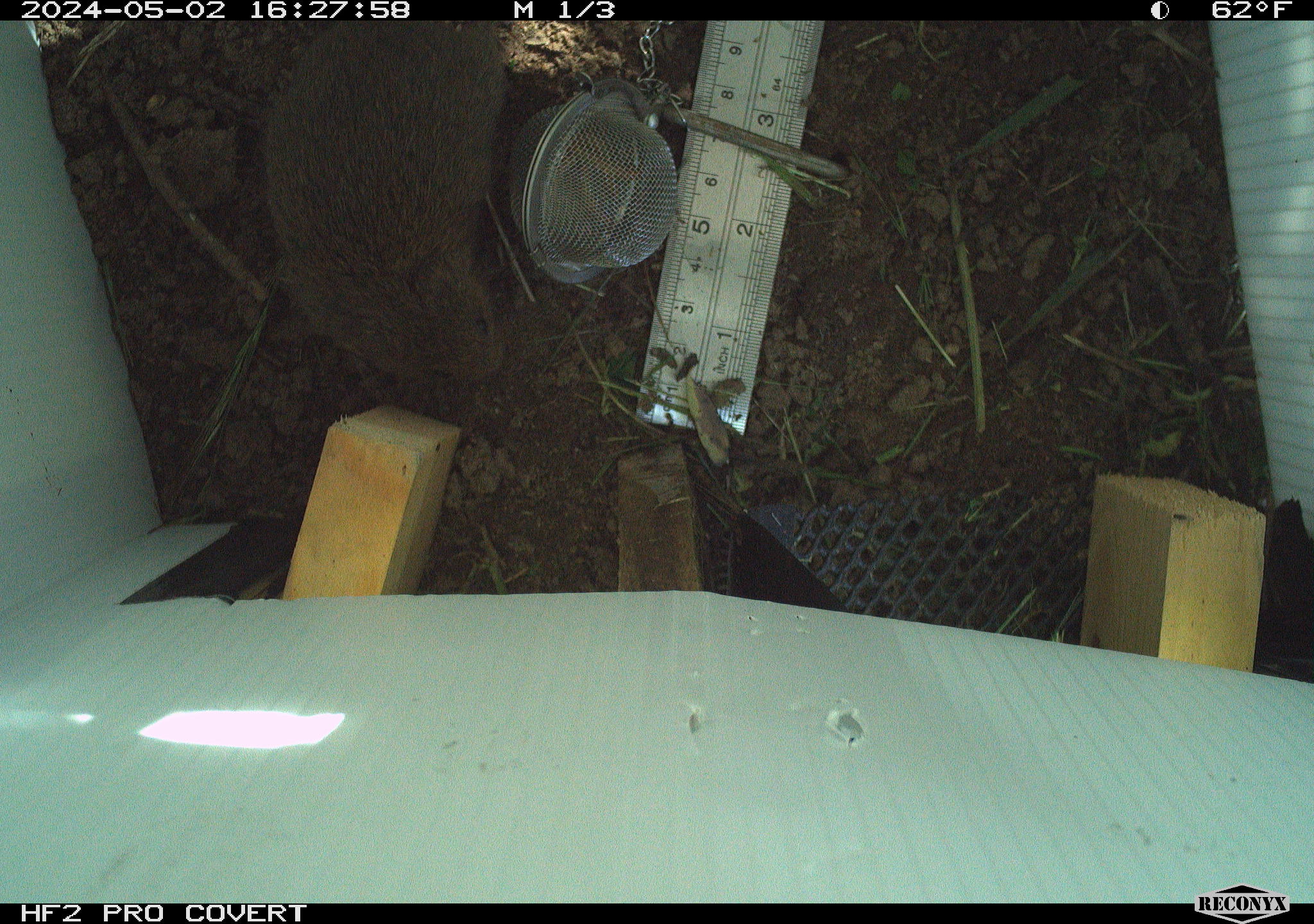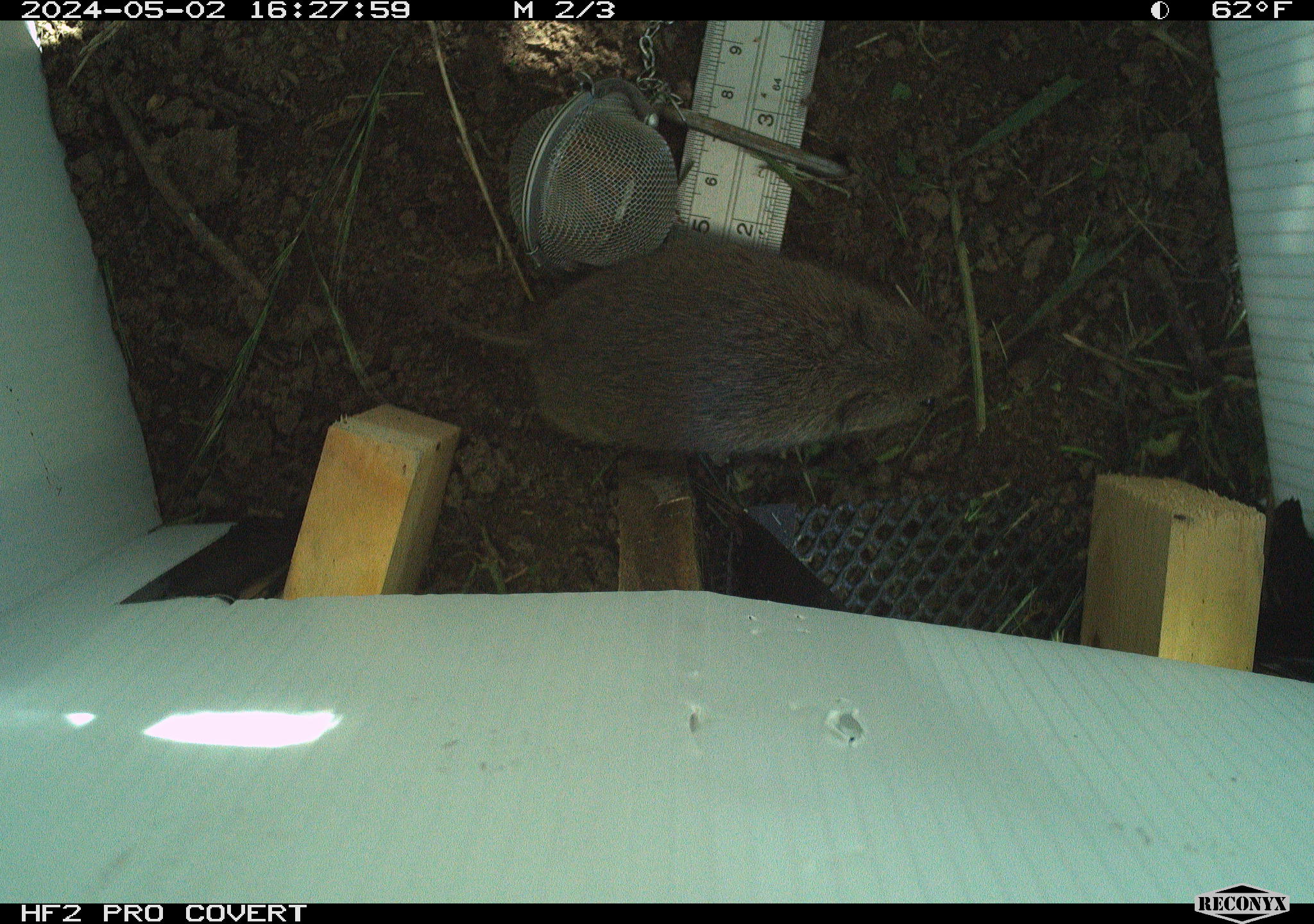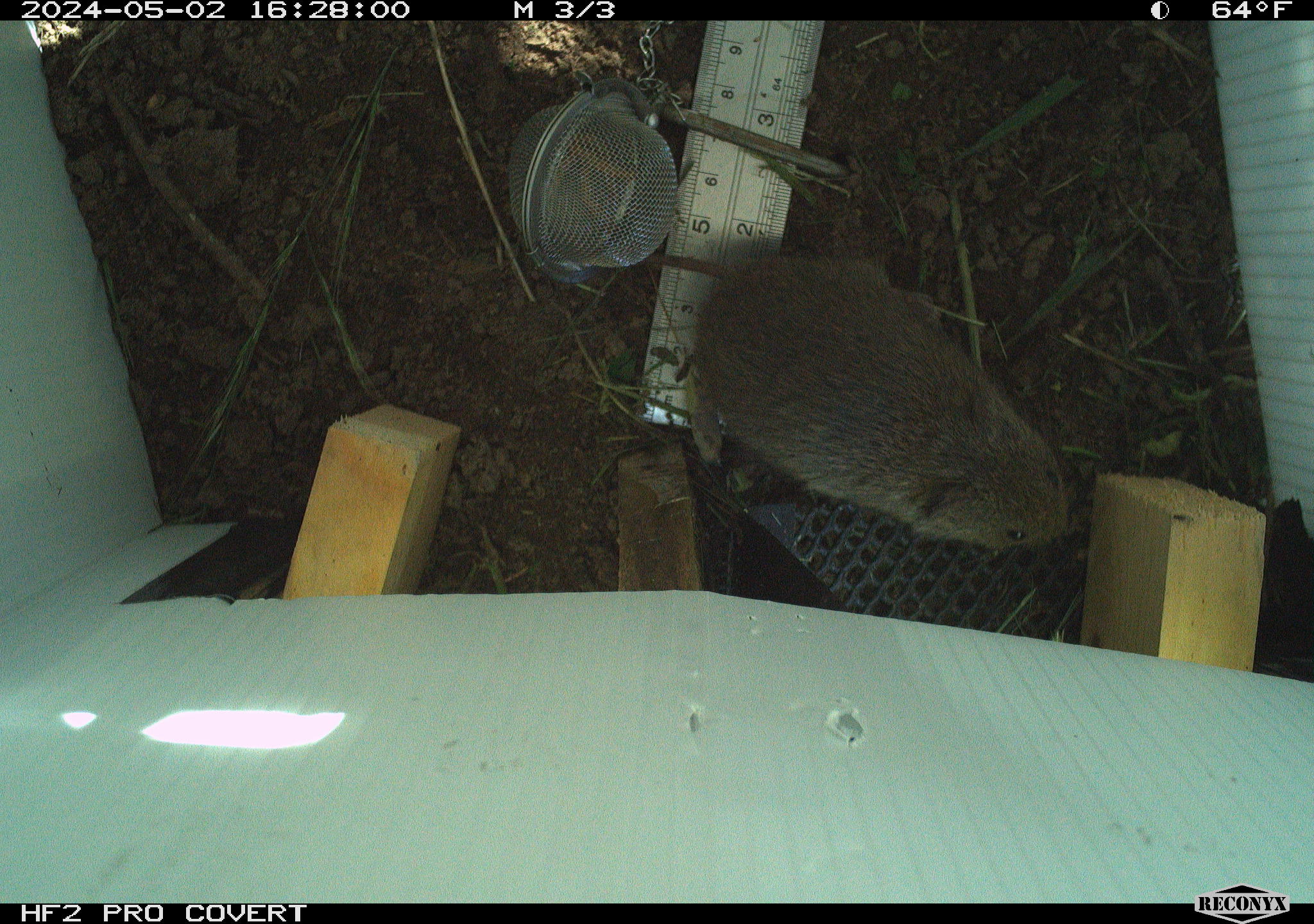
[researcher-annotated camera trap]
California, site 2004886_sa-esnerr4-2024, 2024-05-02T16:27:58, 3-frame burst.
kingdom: Animalia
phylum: Chordata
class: Mammalia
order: Rodentia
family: Cricetidae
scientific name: Cricetidae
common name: hamsters, voles, lemmings, and allies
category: cricetidae family